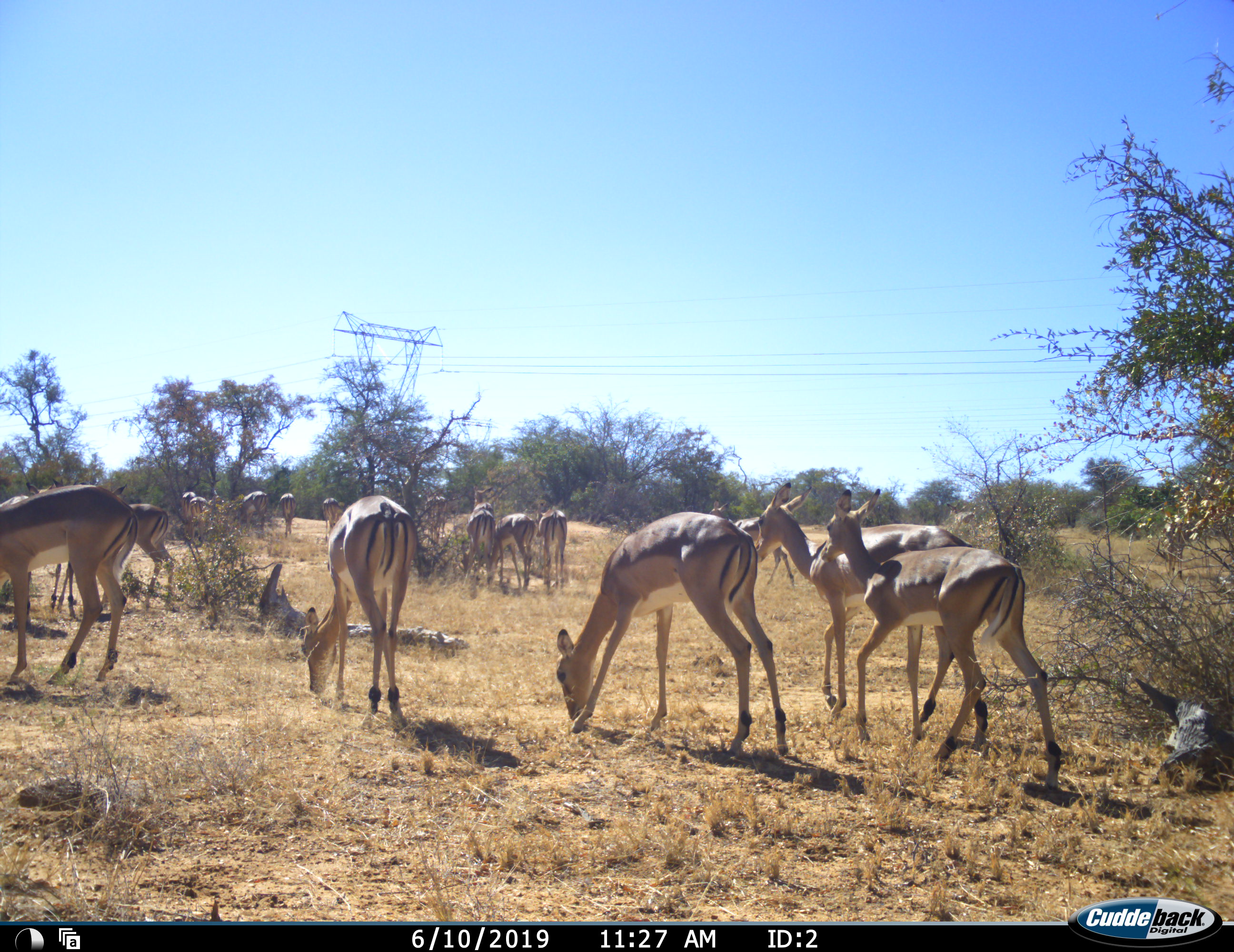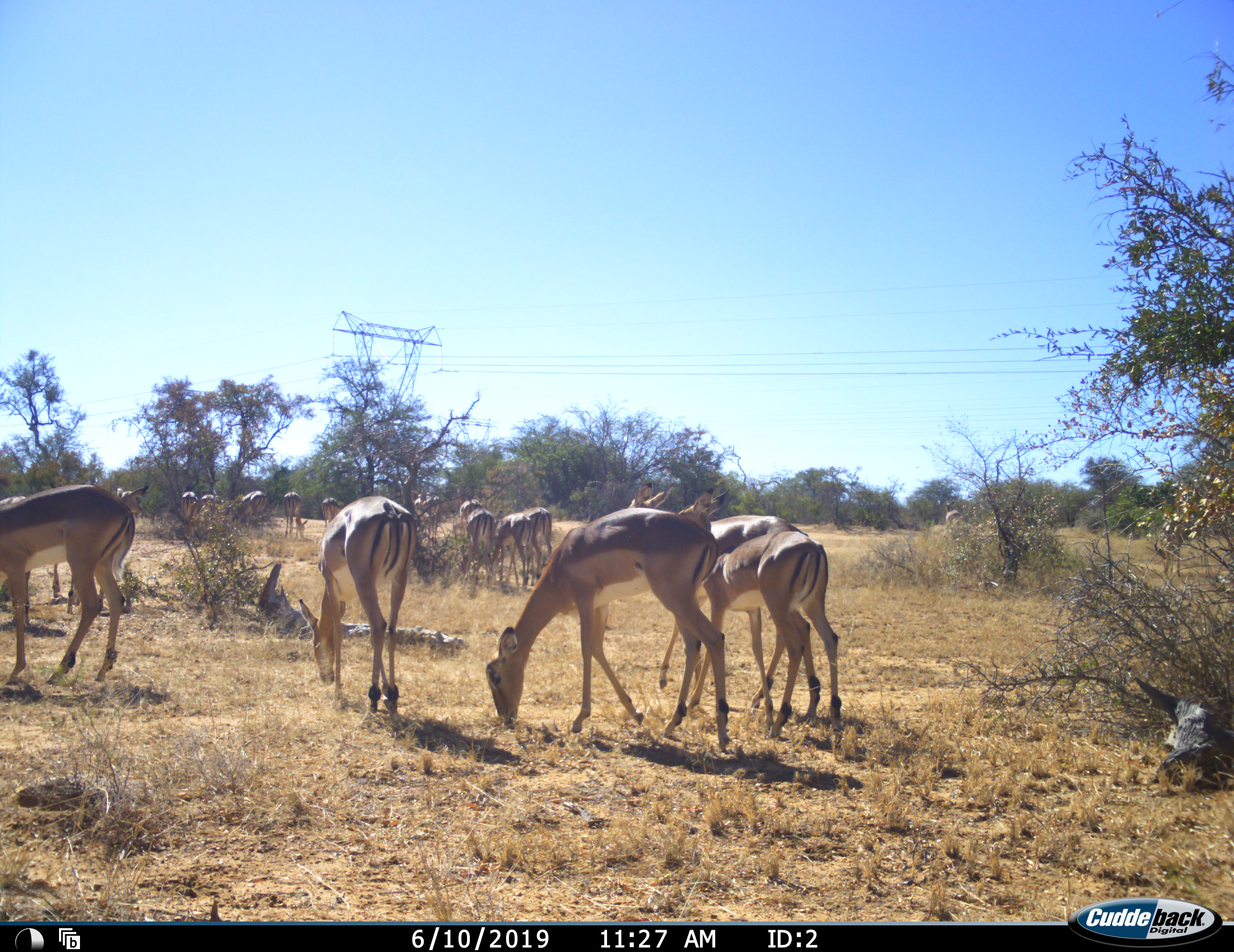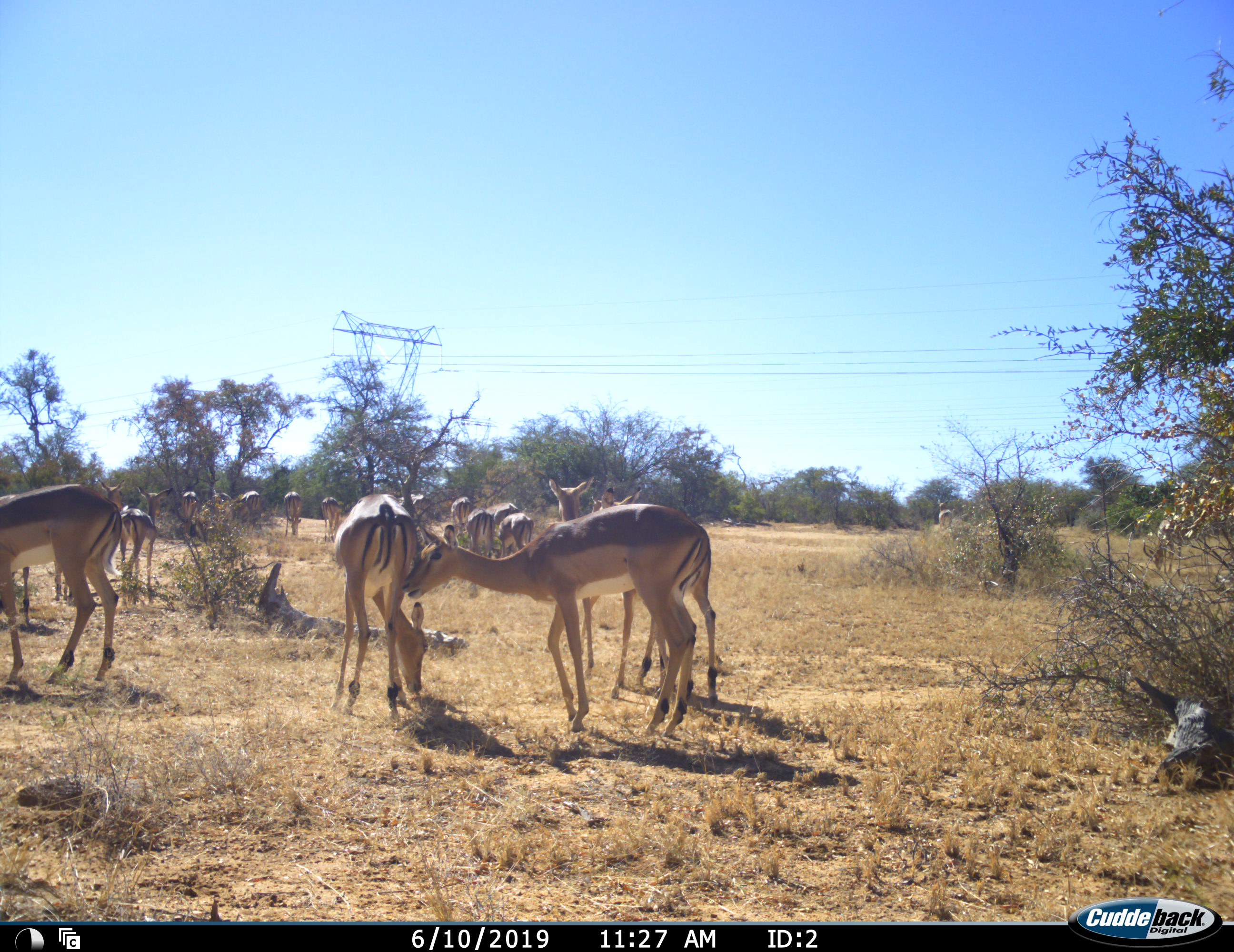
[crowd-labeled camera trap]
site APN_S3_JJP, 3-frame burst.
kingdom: Animalia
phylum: Chordata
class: Mammalia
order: Artiodactyla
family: Bovidae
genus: Aepyceros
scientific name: Aepyceros melampus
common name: impala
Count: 11-50.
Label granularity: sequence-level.